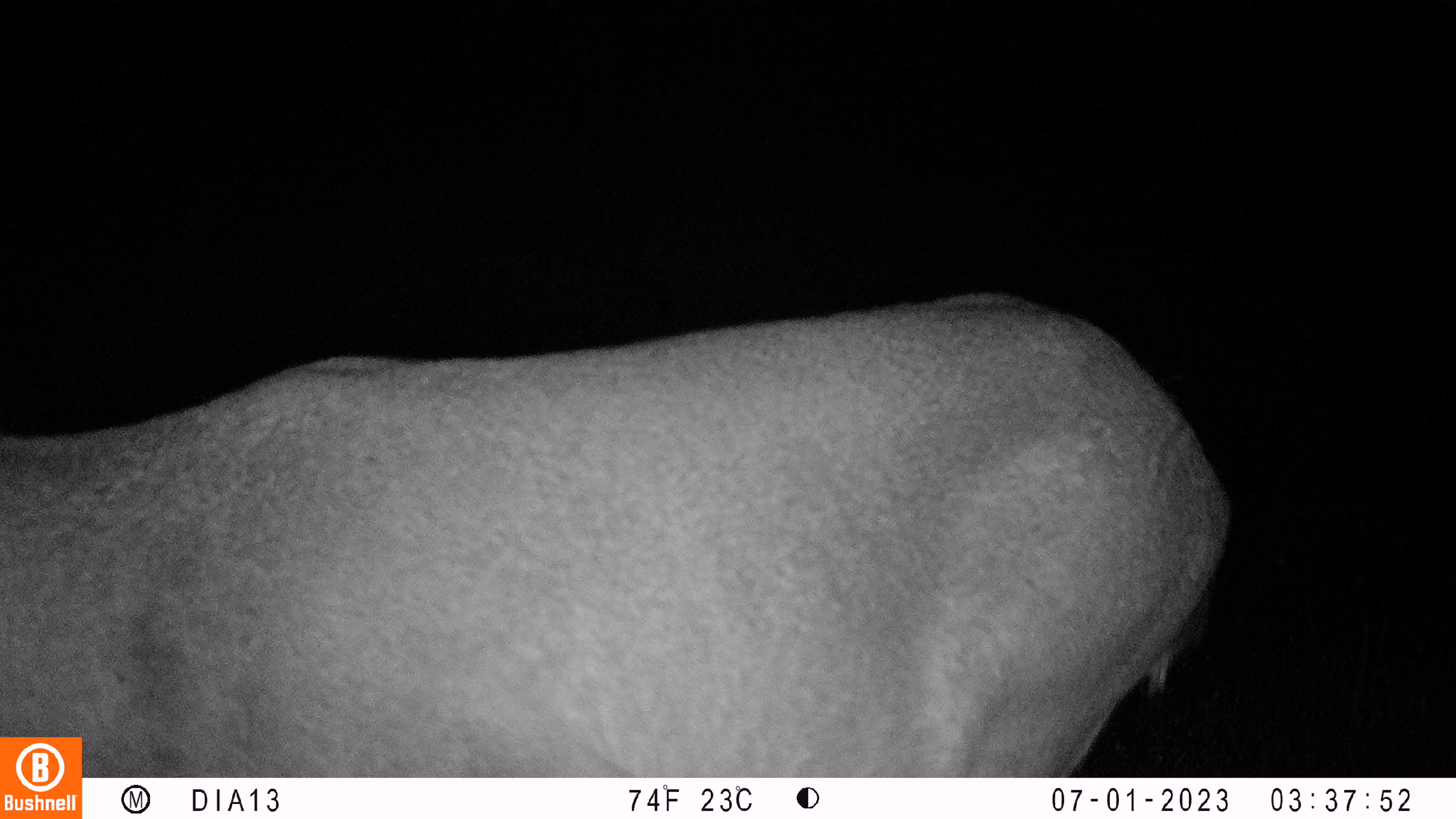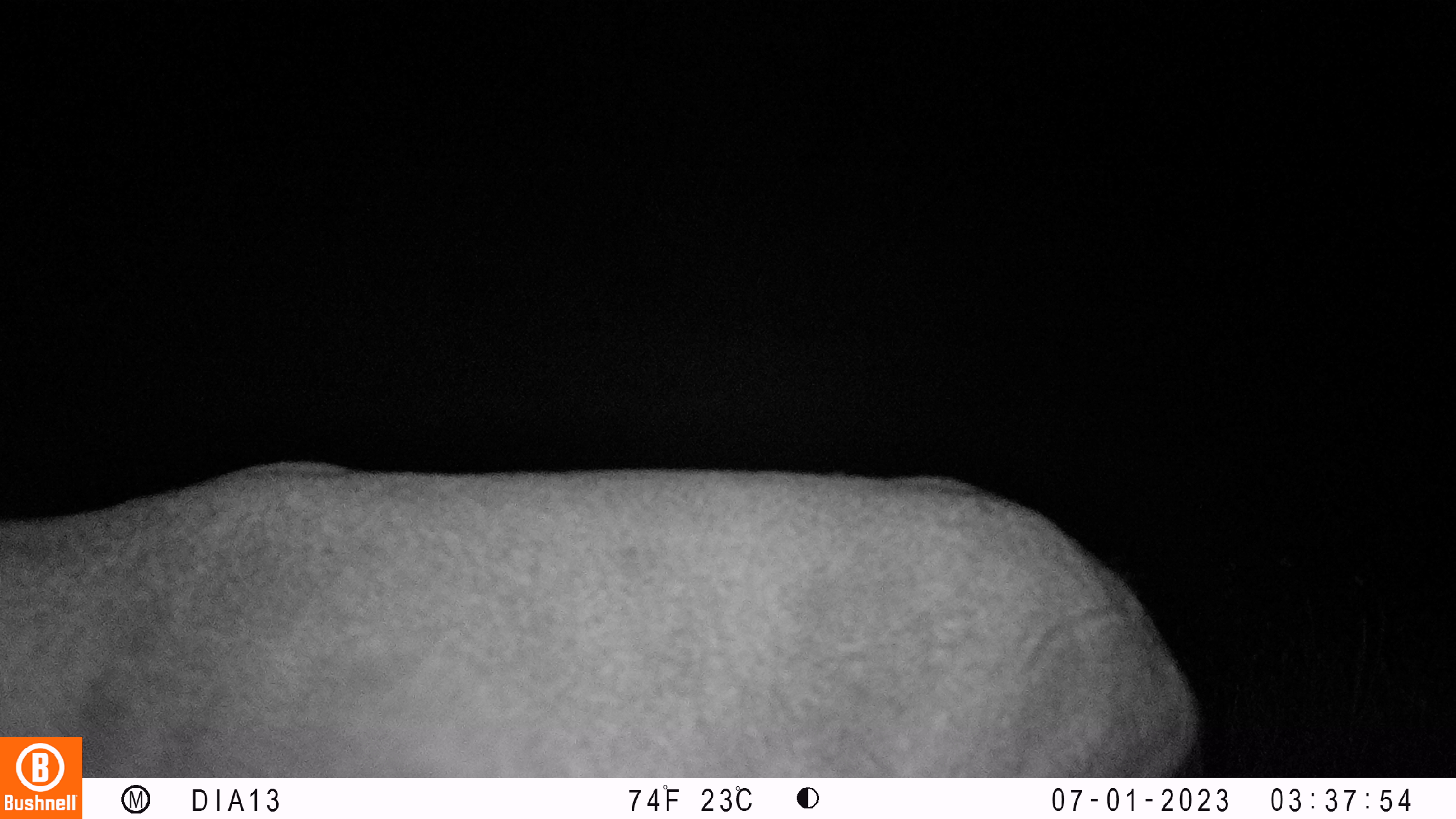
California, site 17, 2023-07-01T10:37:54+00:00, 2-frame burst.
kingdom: Animalia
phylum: Chordata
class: Mammalia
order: Artiodactyla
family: Cervidae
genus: Odocoileus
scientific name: Odocoileus hemionus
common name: mule deer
Mule deer (Odocoileus hemionus).